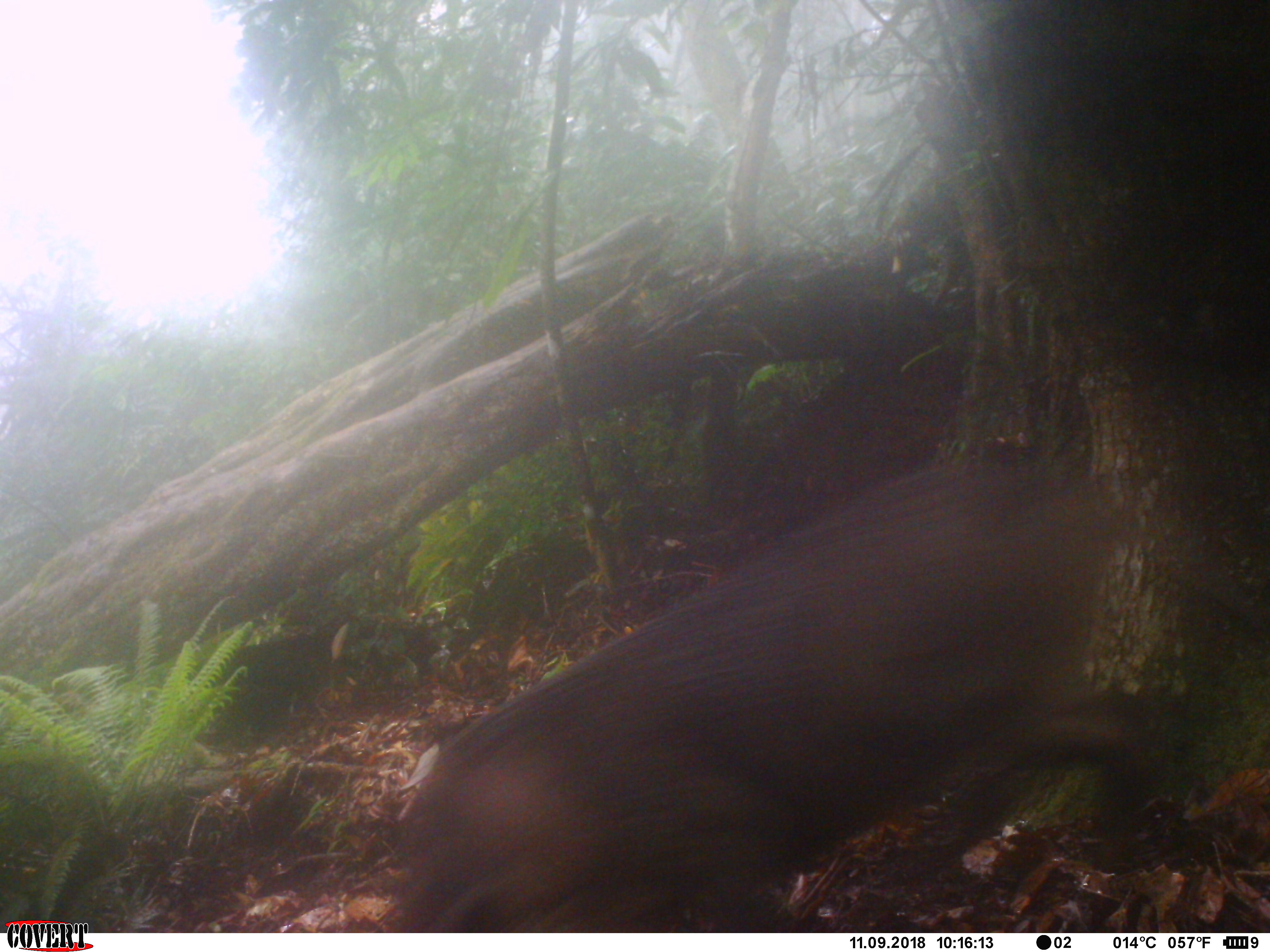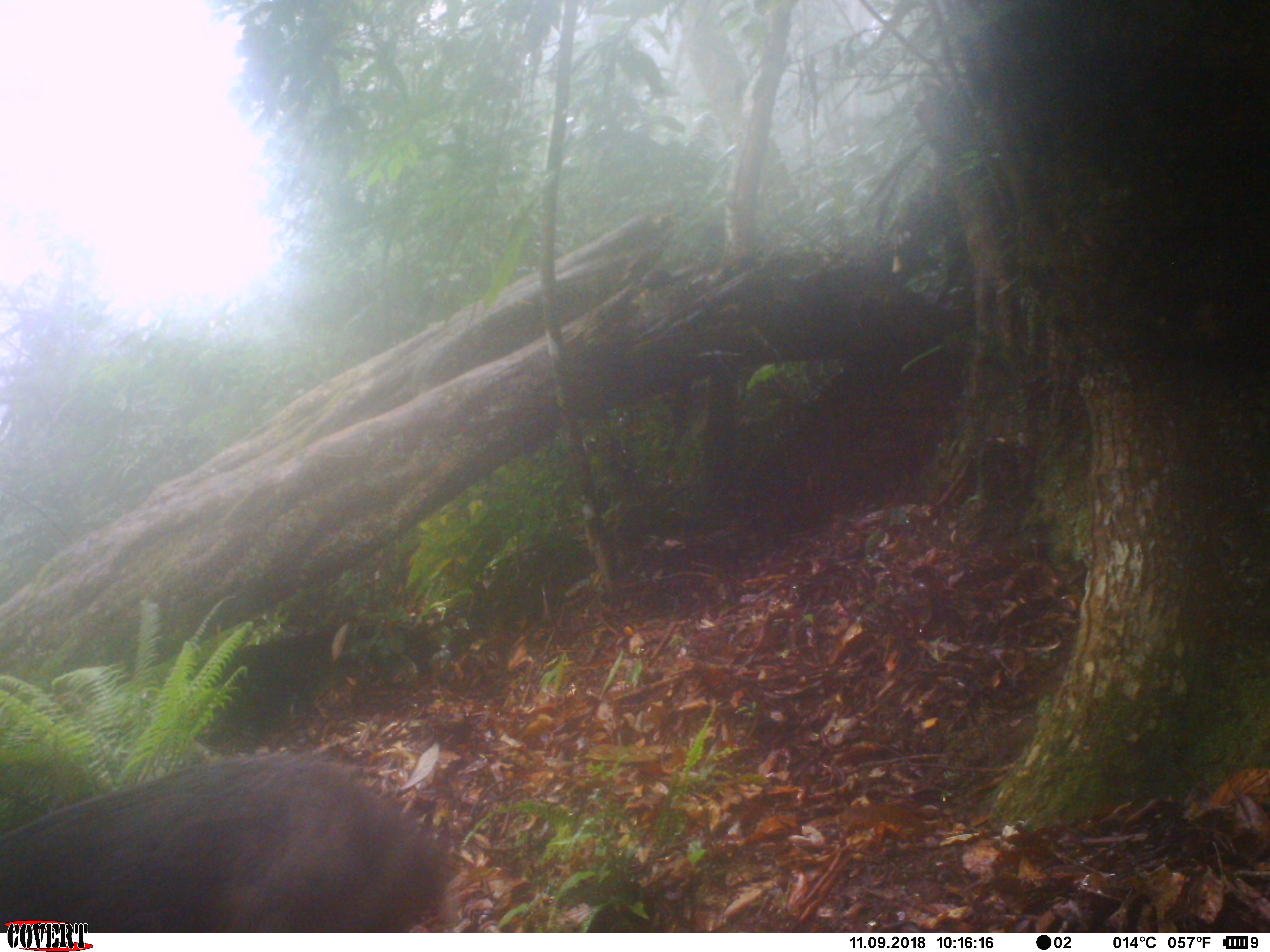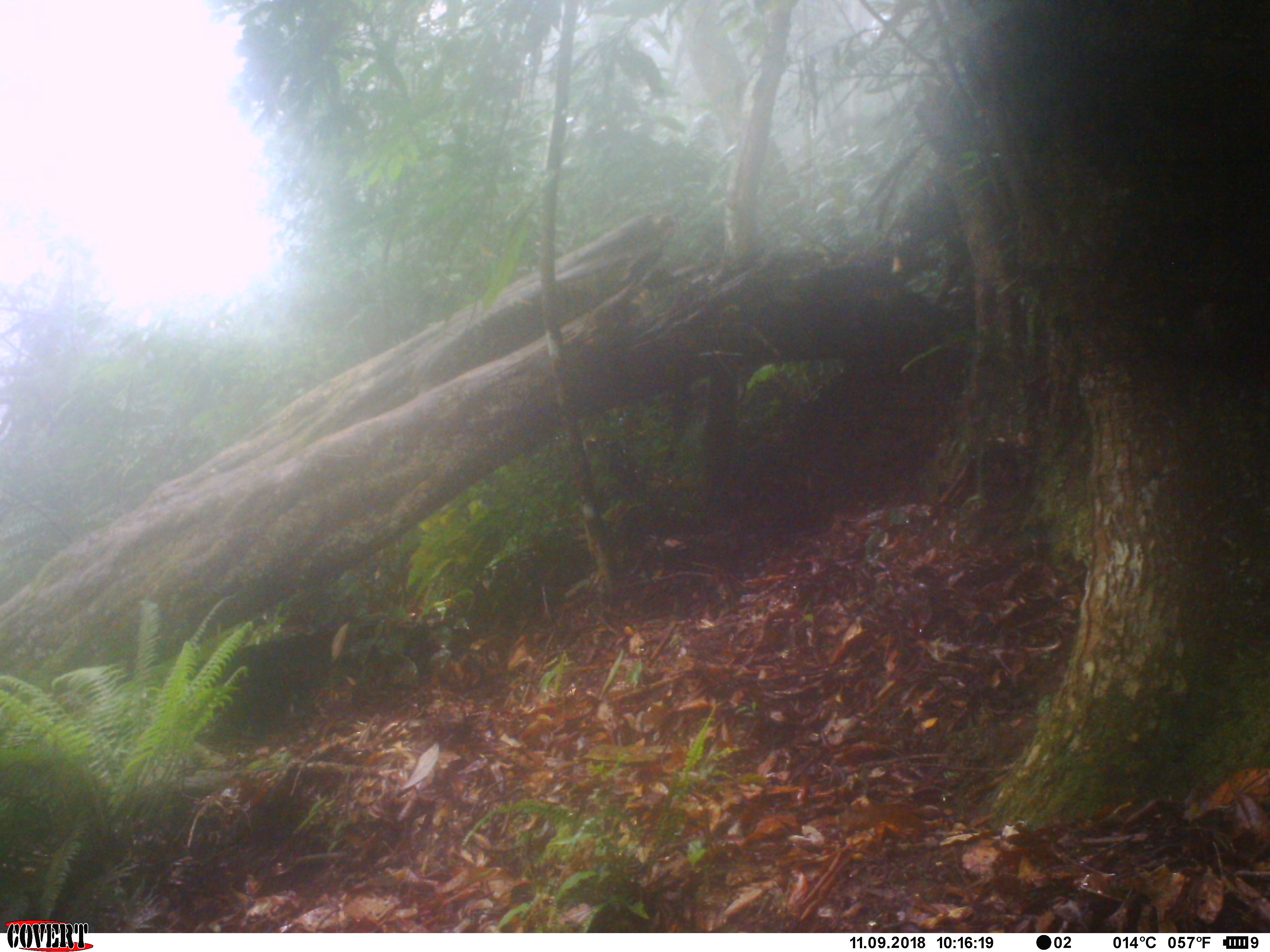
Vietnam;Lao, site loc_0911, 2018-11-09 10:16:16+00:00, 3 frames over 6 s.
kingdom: Animalia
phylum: Chordata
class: Mammalia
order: Artiodactyla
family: Suidae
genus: Sus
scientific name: Sus scrofa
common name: eurasian wild pig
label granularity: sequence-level